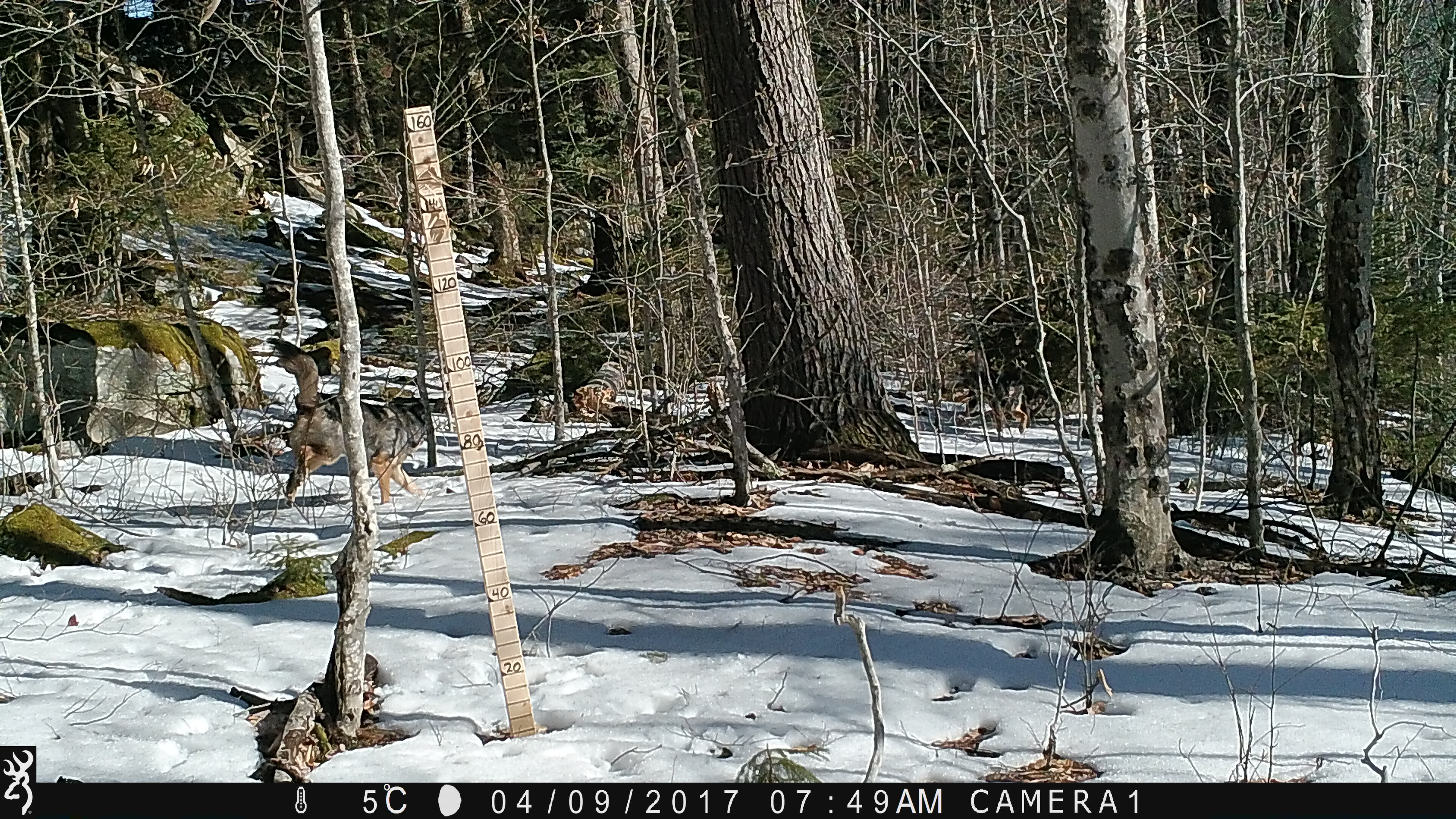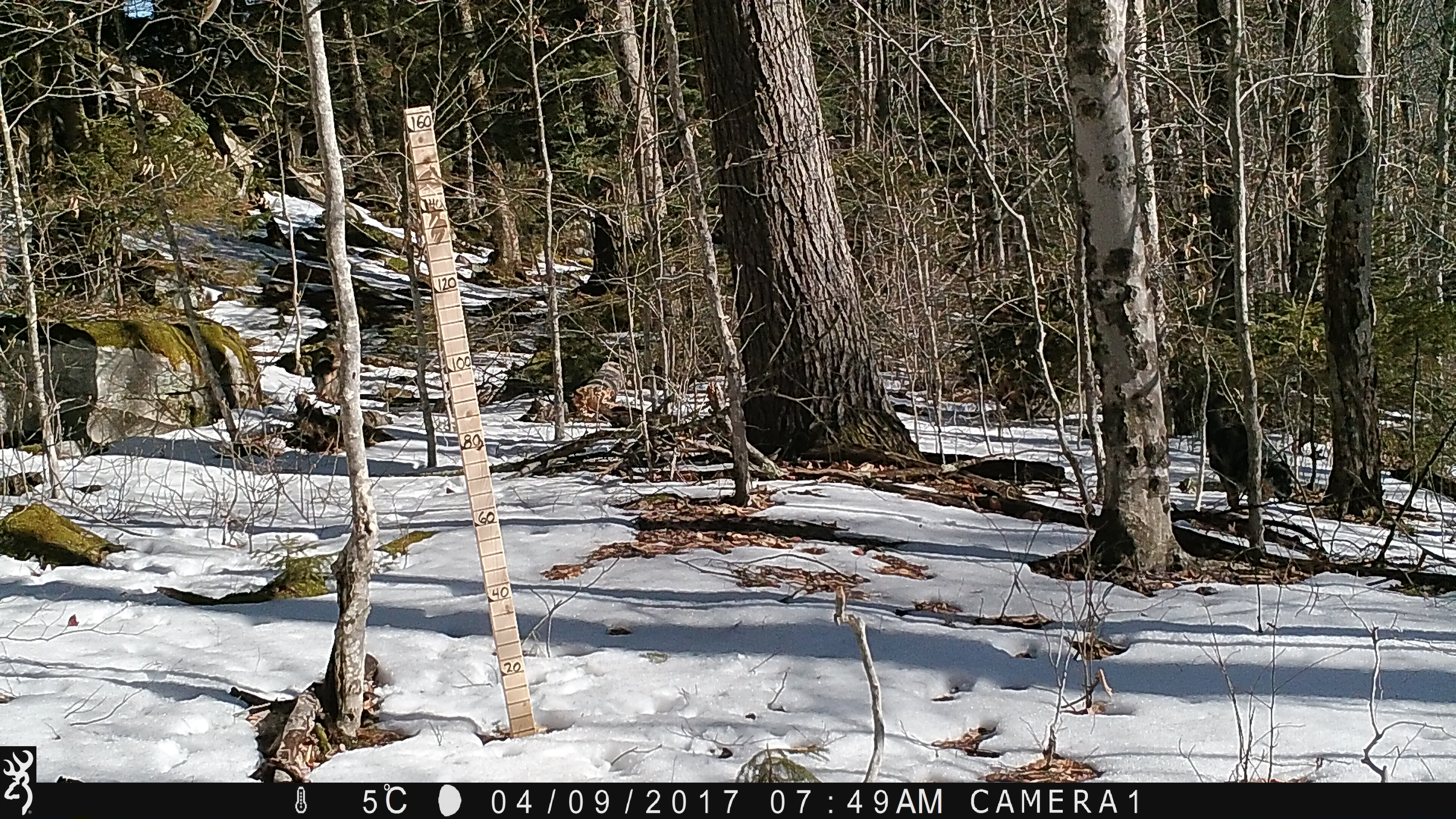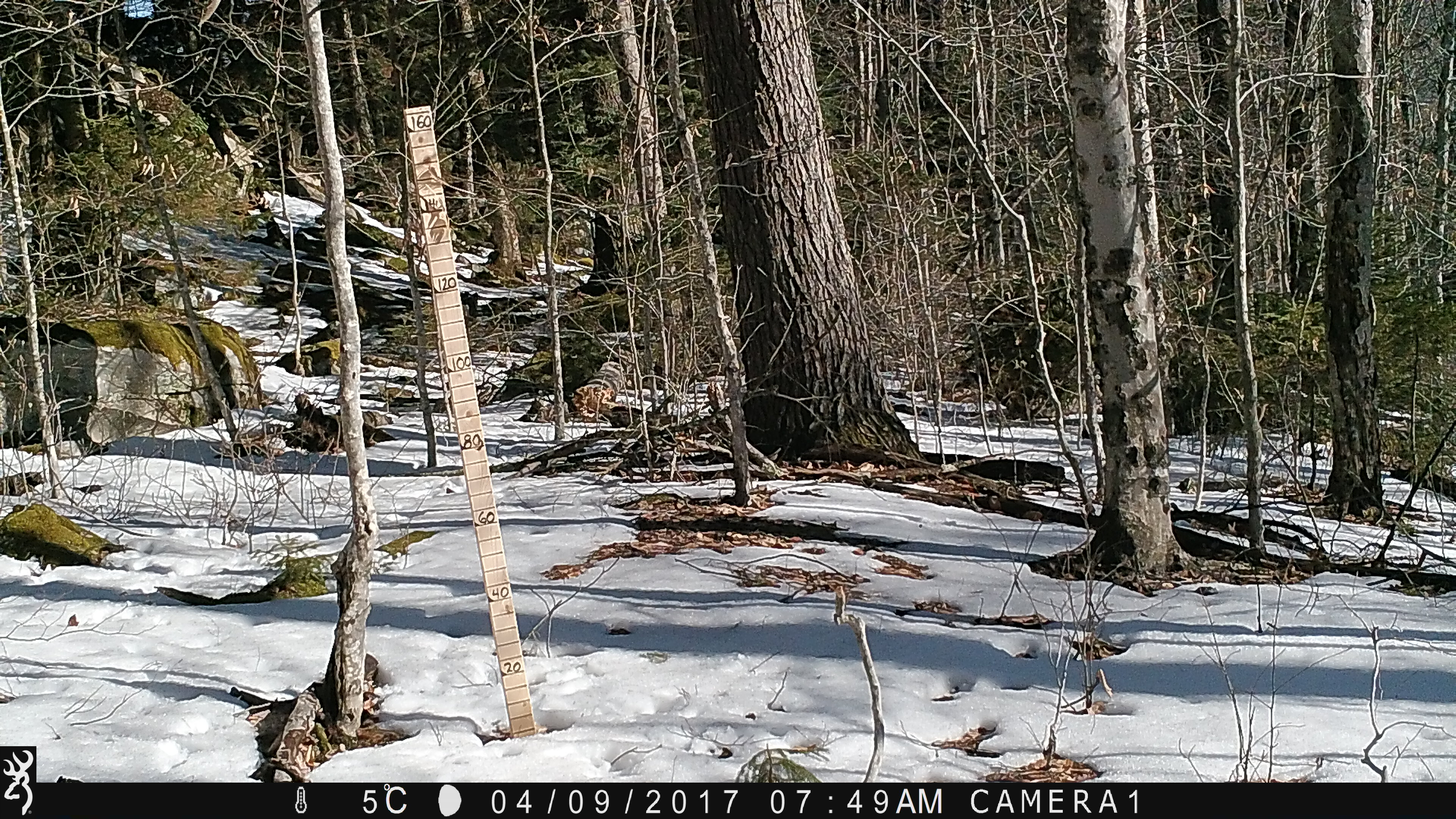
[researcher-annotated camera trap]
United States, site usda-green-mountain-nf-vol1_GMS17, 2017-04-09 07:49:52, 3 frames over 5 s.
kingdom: Animalia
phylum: Chordata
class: Mammalia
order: Carnivora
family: Canidae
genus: Canis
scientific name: Canis familiaris familiaris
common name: domestic dog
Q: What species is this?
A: Domestic dog (Canis familiaris familiaris).